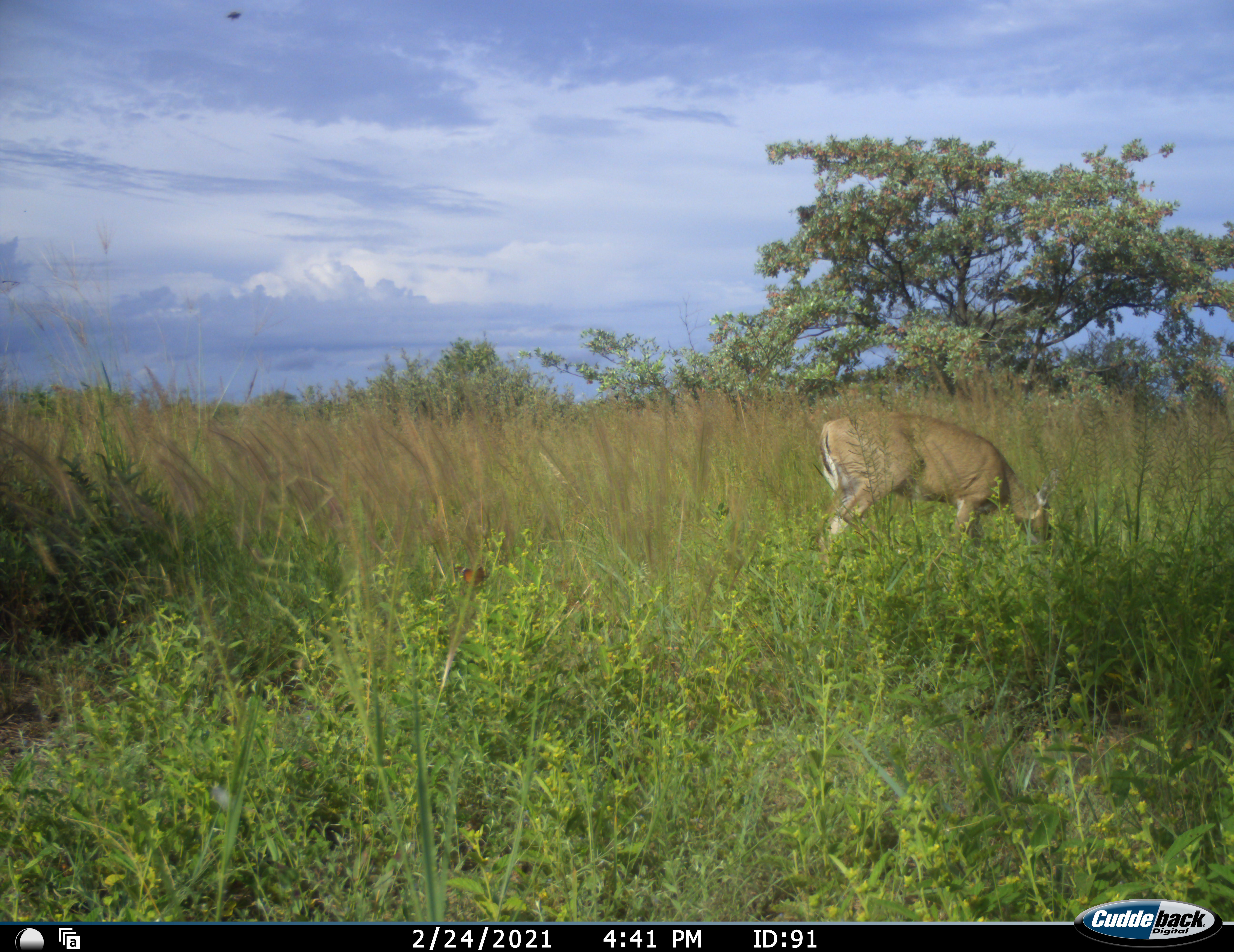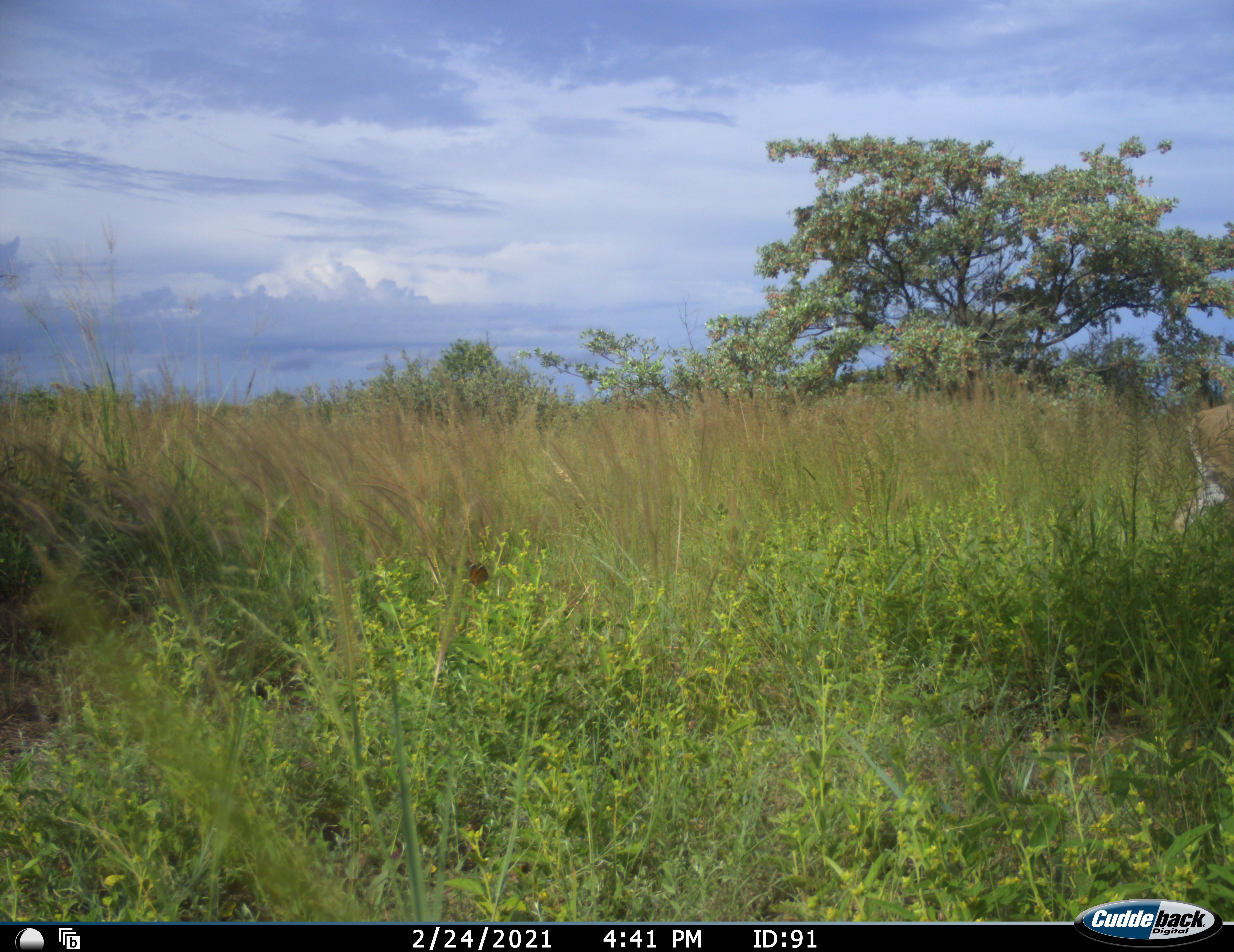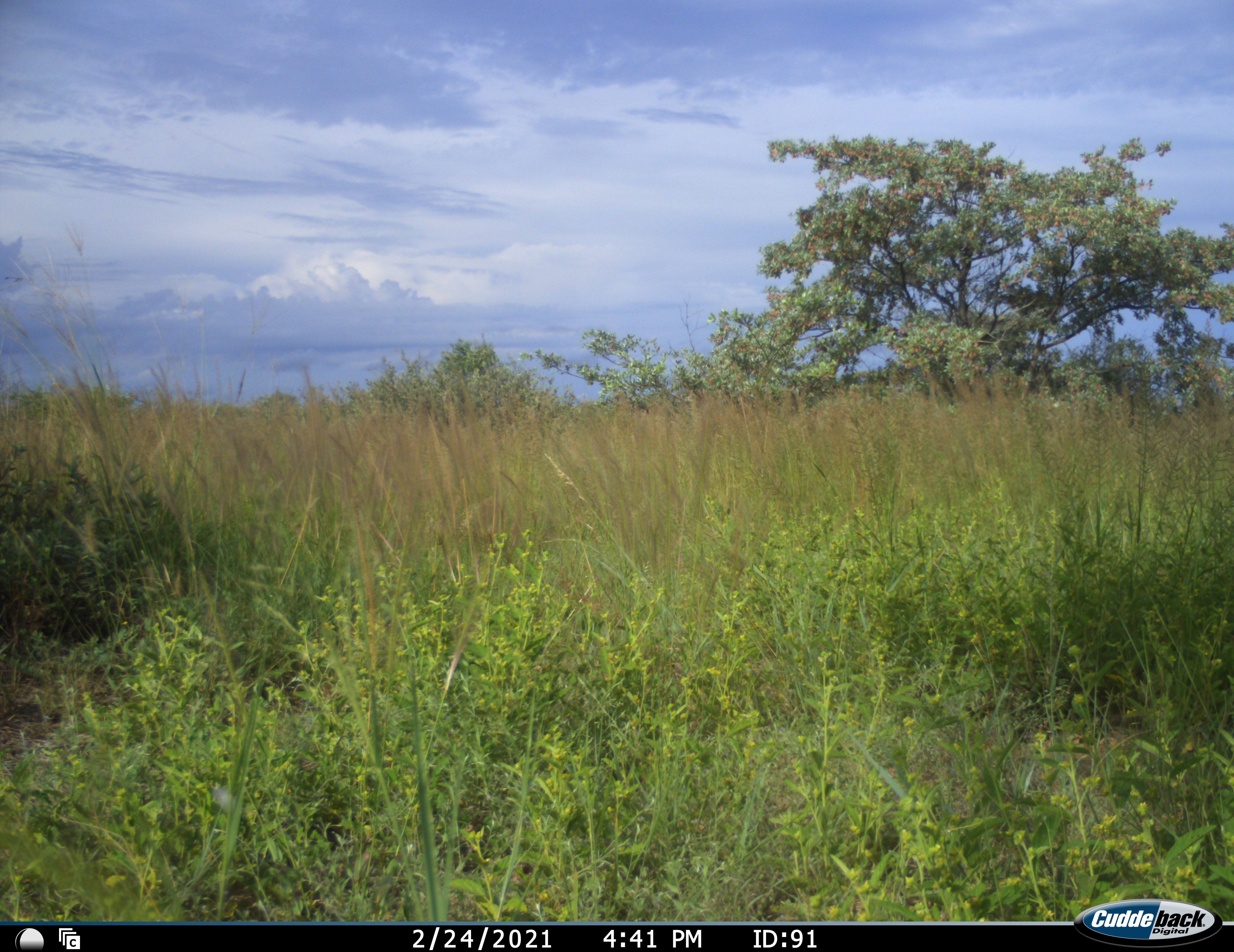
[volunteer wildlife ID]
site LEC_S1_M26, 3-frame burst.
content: unidentified animal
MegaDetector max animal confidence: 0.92